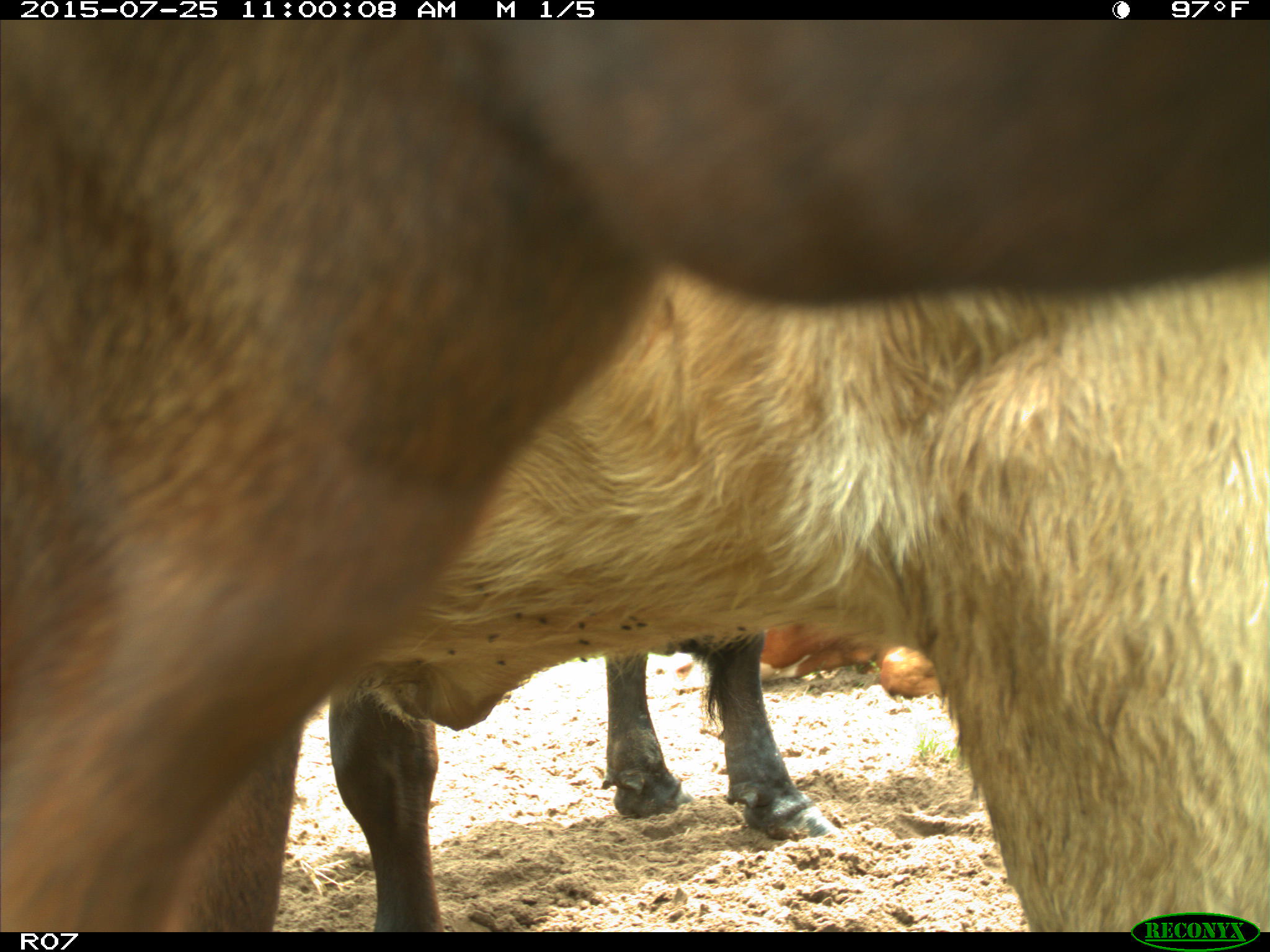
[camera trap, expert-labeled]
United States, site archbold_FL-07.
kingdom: Animalia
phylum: Chordata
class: Mammalia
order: Artiodactyla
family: Bovidae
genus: Bos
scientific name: Bos taurus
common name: domestic cow